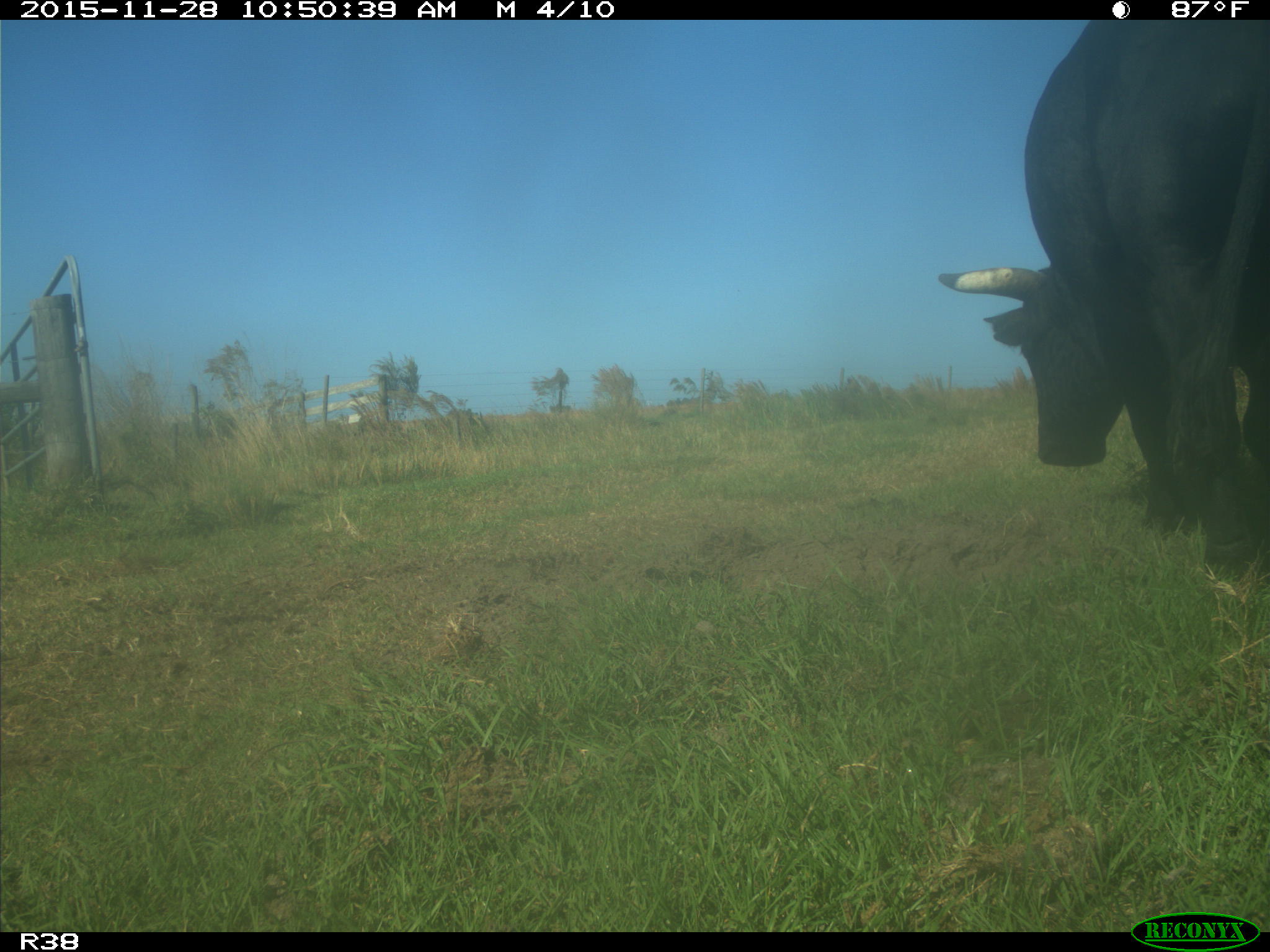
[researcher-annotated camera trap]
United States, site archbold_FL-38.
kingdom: Animalia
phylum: Chordata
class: Mammalia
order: Artiodactyla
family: Bovidae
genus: Bos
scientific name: Bos taurus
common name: domestic cow